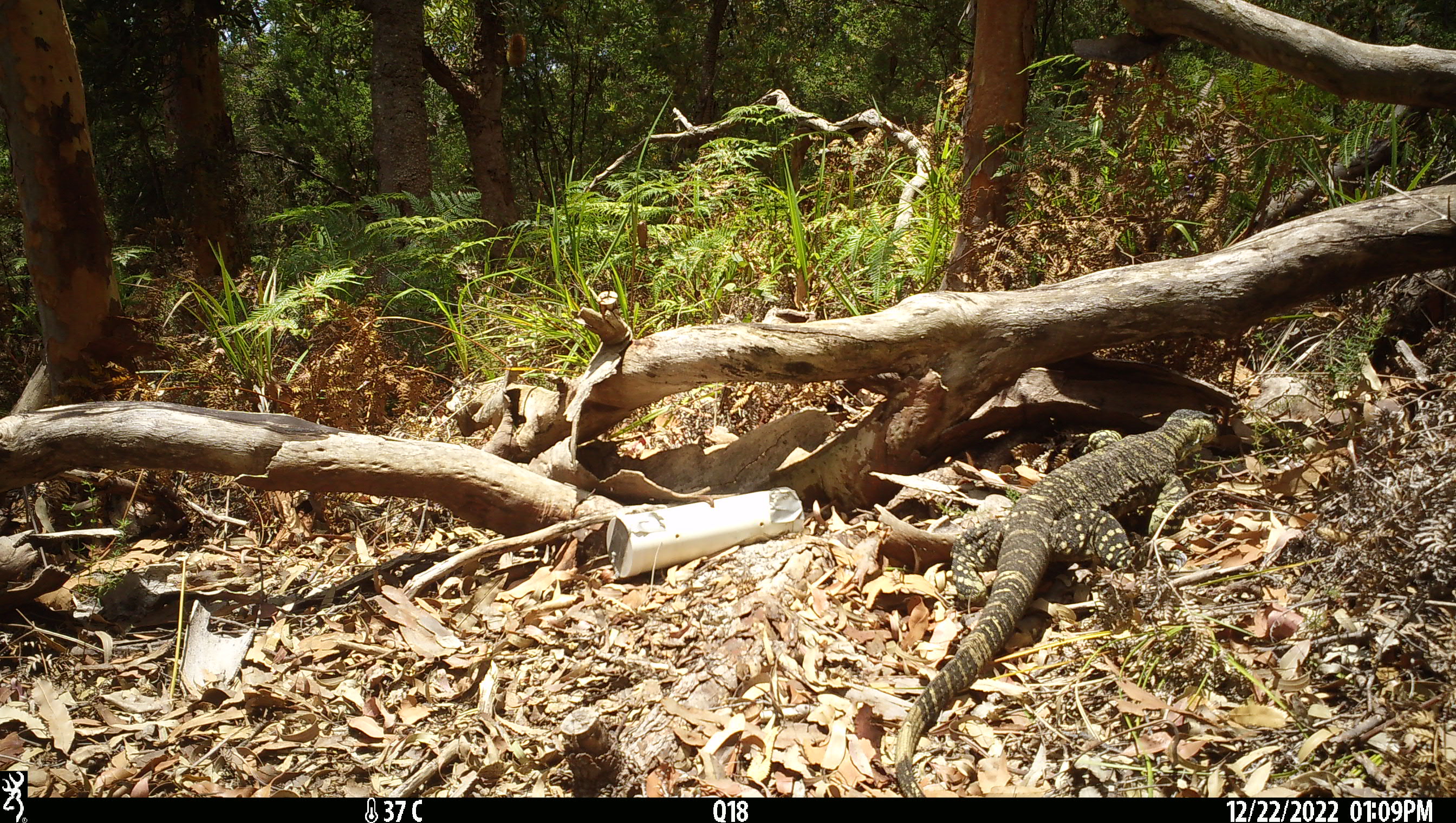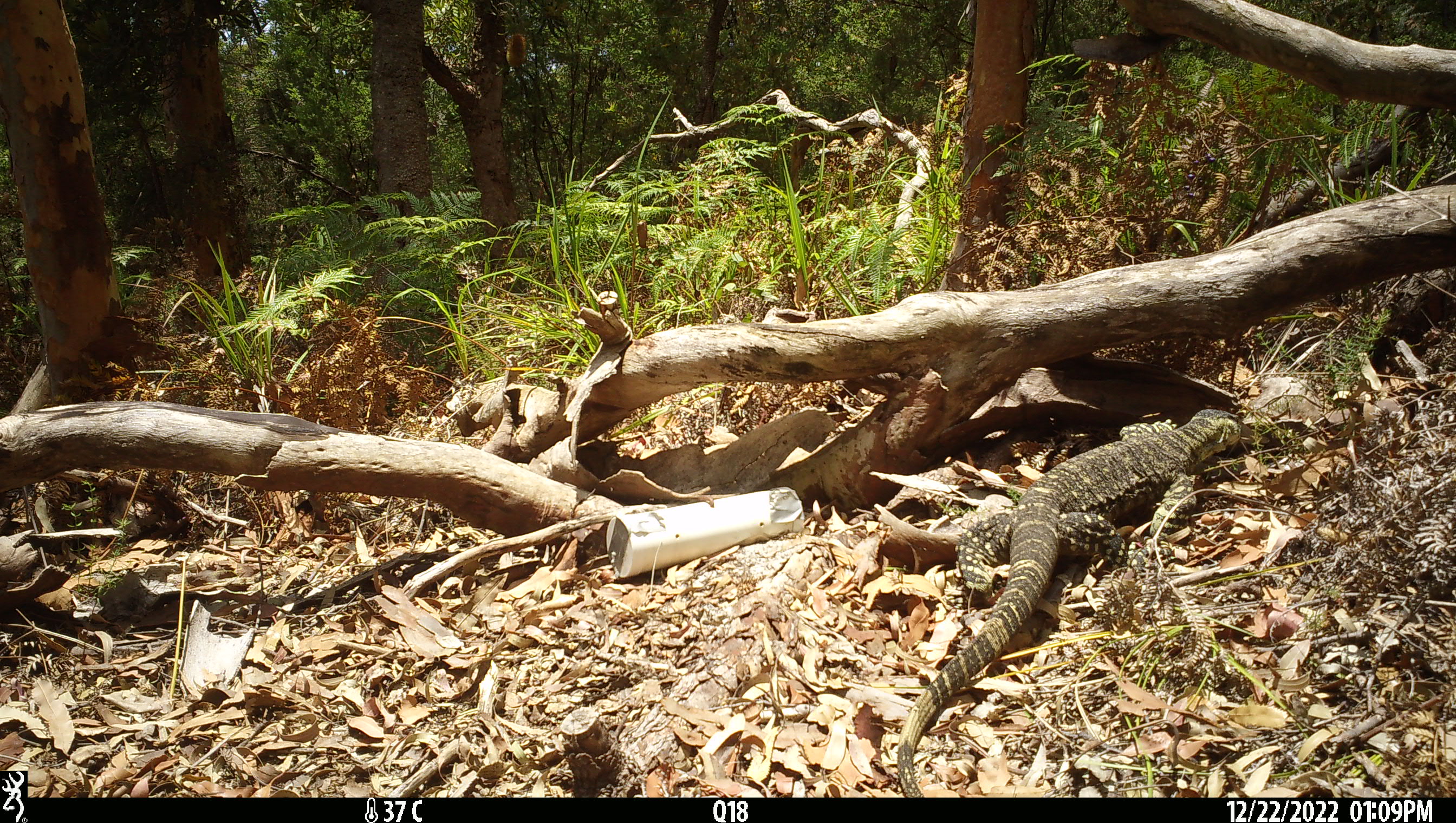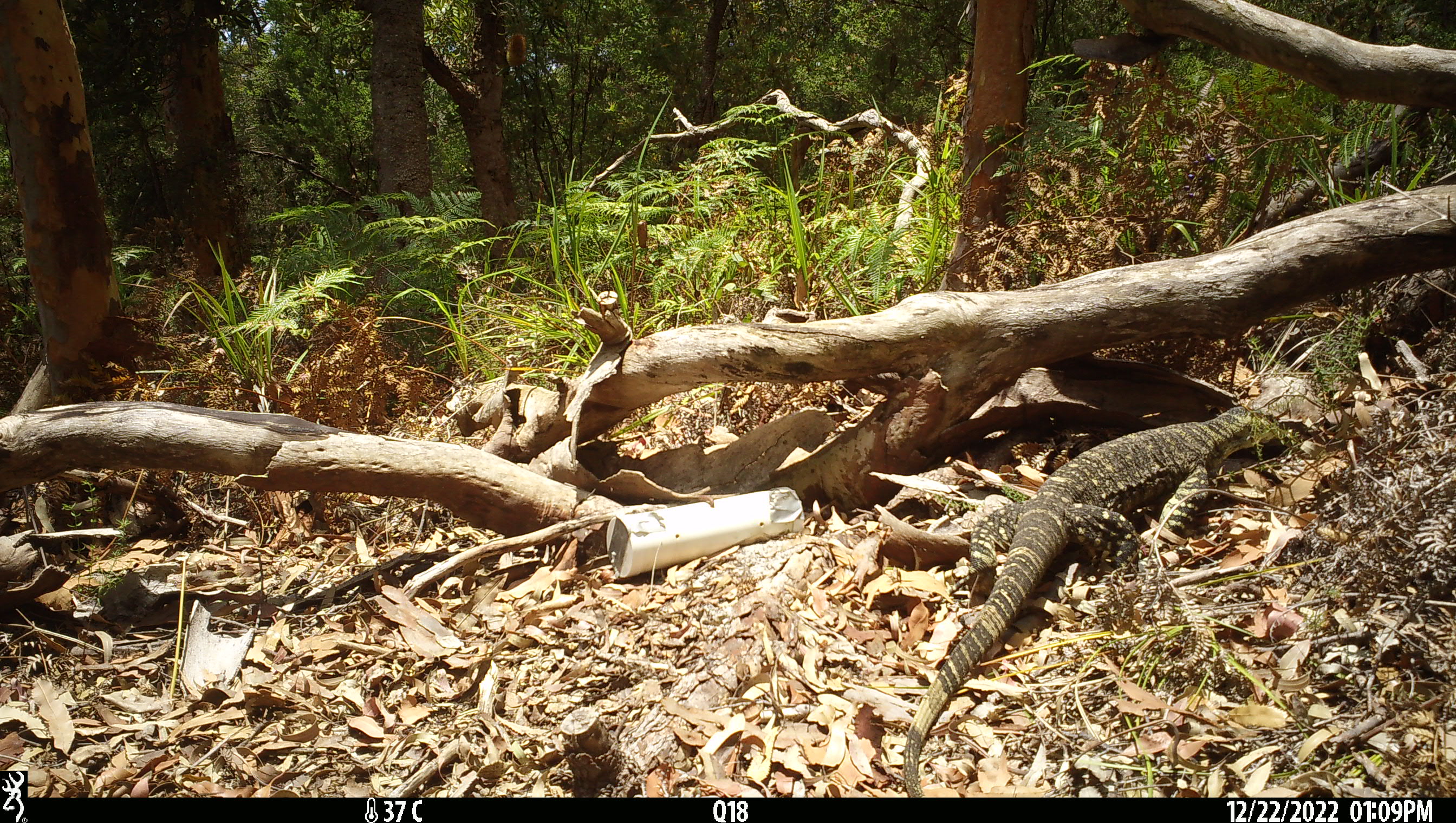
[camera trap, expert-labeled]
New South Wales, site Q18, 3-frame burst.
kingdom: Animalia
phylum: Chordata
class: Reptilia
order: Squamata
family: Varanidae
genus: Varanus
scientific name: Varanus varius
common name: lace monitor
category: goanna